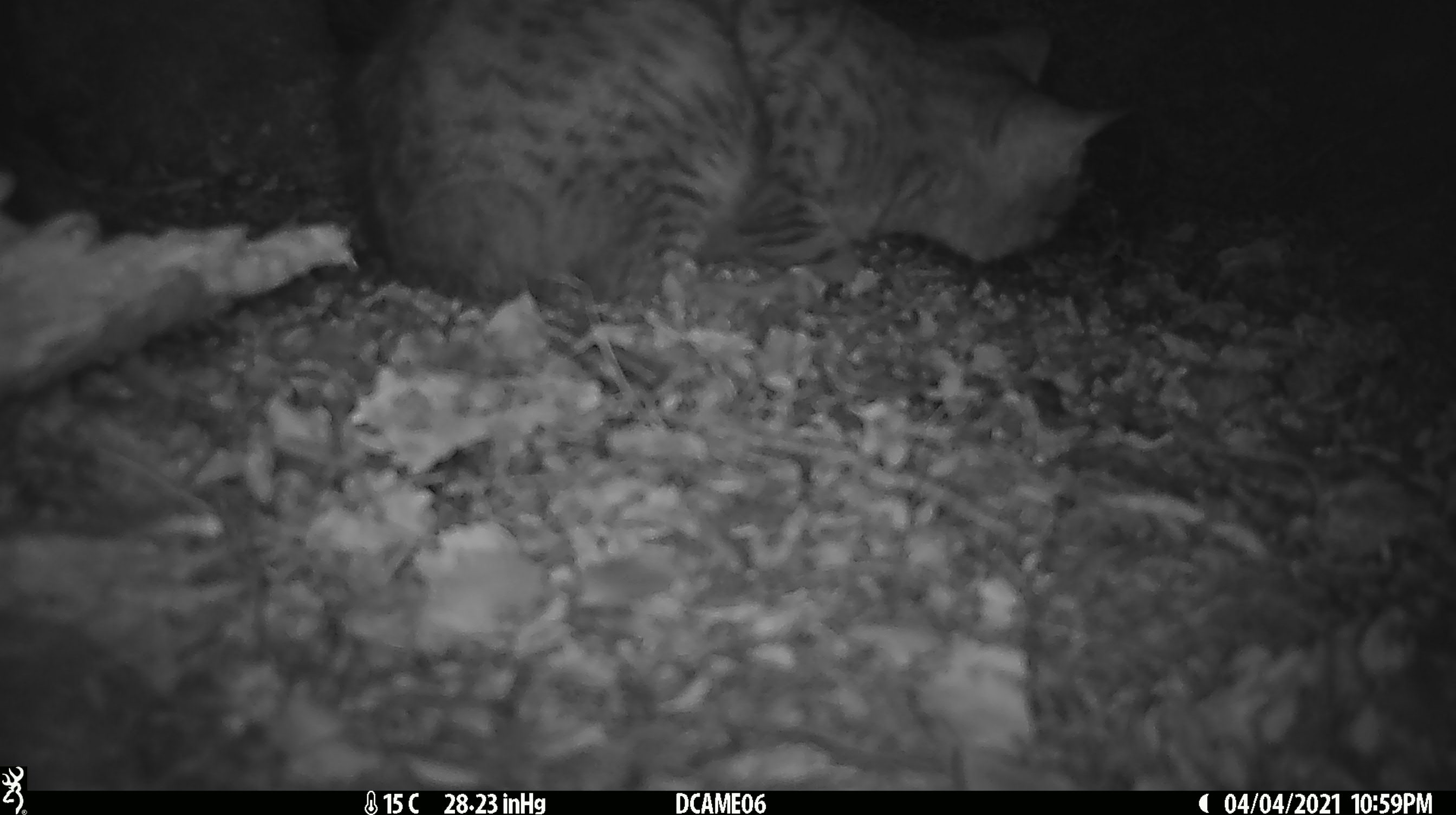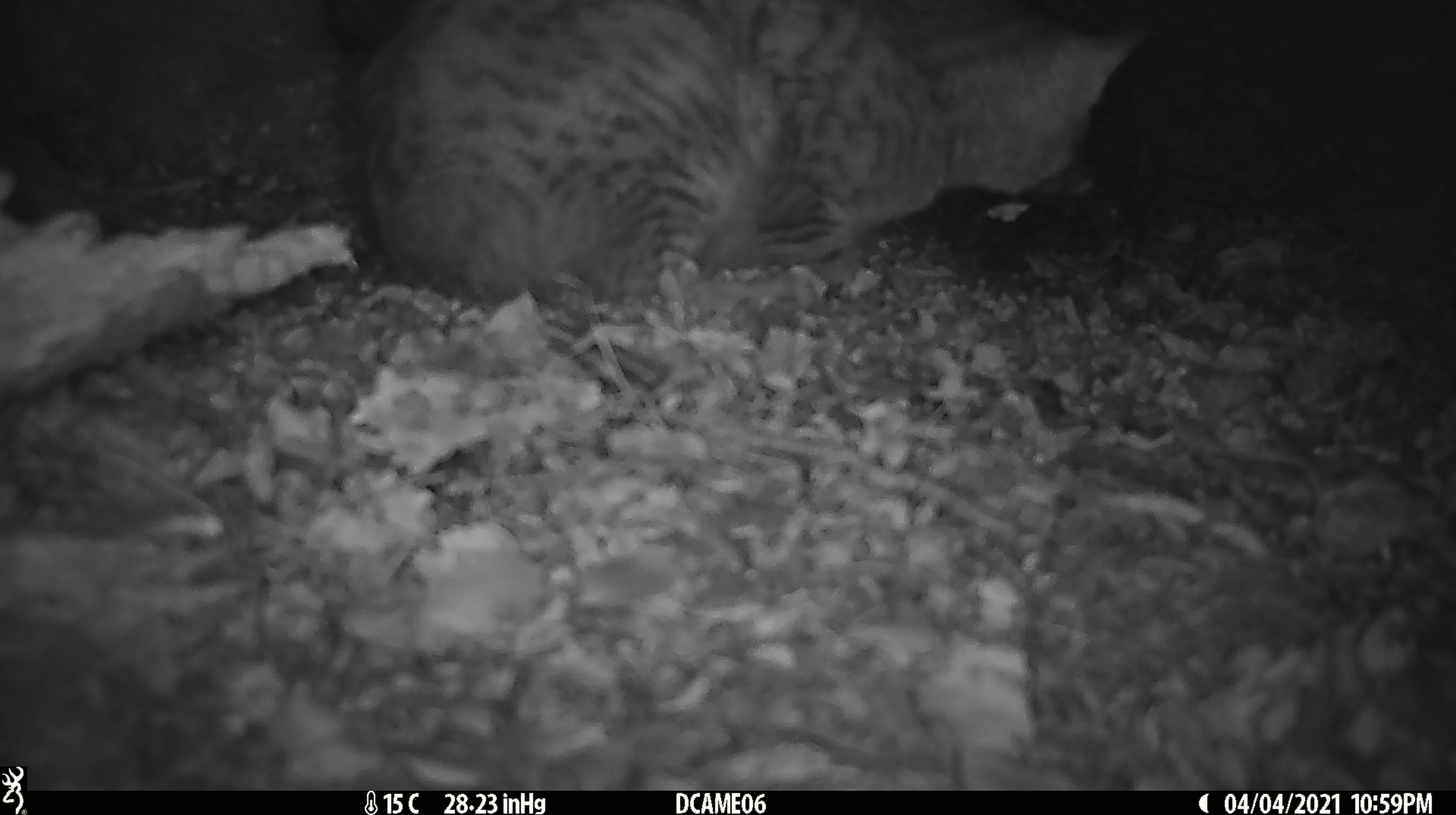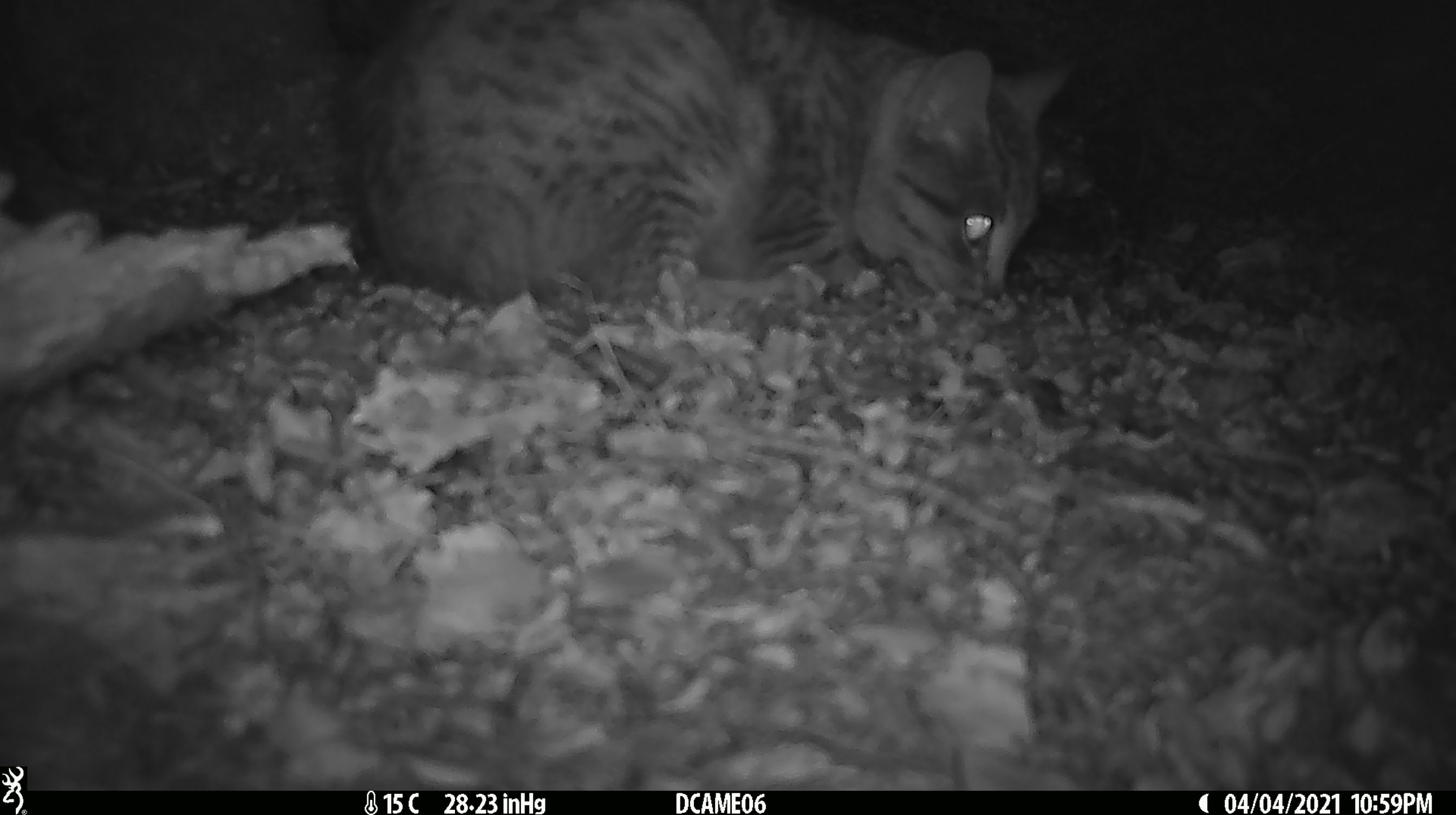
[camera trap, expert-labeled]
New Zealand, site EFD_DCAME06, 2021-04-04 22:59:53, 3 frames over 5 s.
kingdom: Animalia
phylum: Chordata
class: Mammalia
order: Carnivora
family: Felidae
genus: Felis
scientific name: Felis catus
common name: domestic cat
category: cat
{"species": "cat (domestic cat) (Felis catus)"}